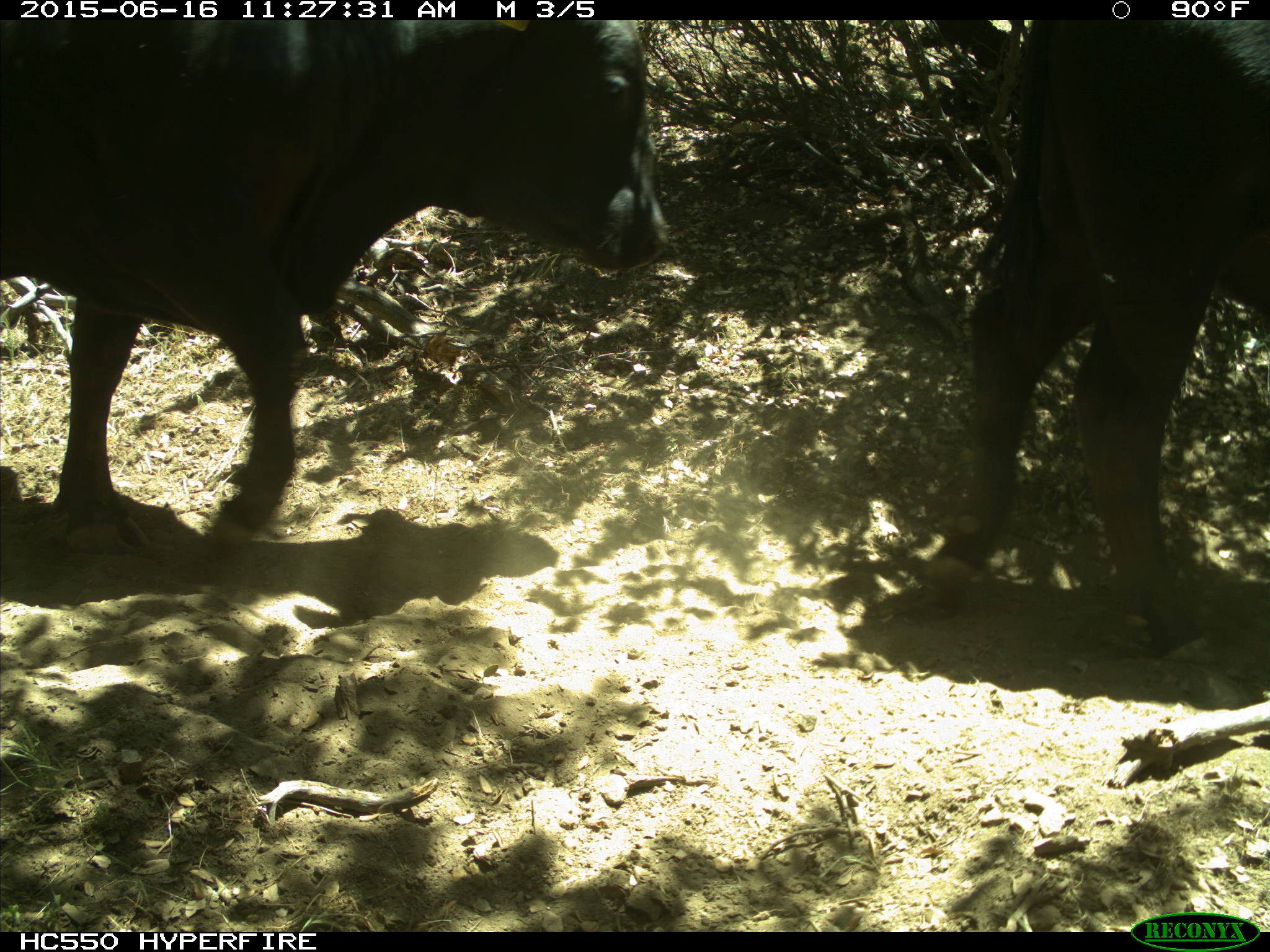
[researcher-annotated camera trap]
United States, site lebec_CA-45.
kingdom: Animalia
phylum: Chordata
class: Mammalia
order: Artiodactyla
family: Bovidae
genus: Bos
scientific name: Bos taurus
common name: domestic cow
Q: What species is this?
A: Bos taurus (domestic cow).